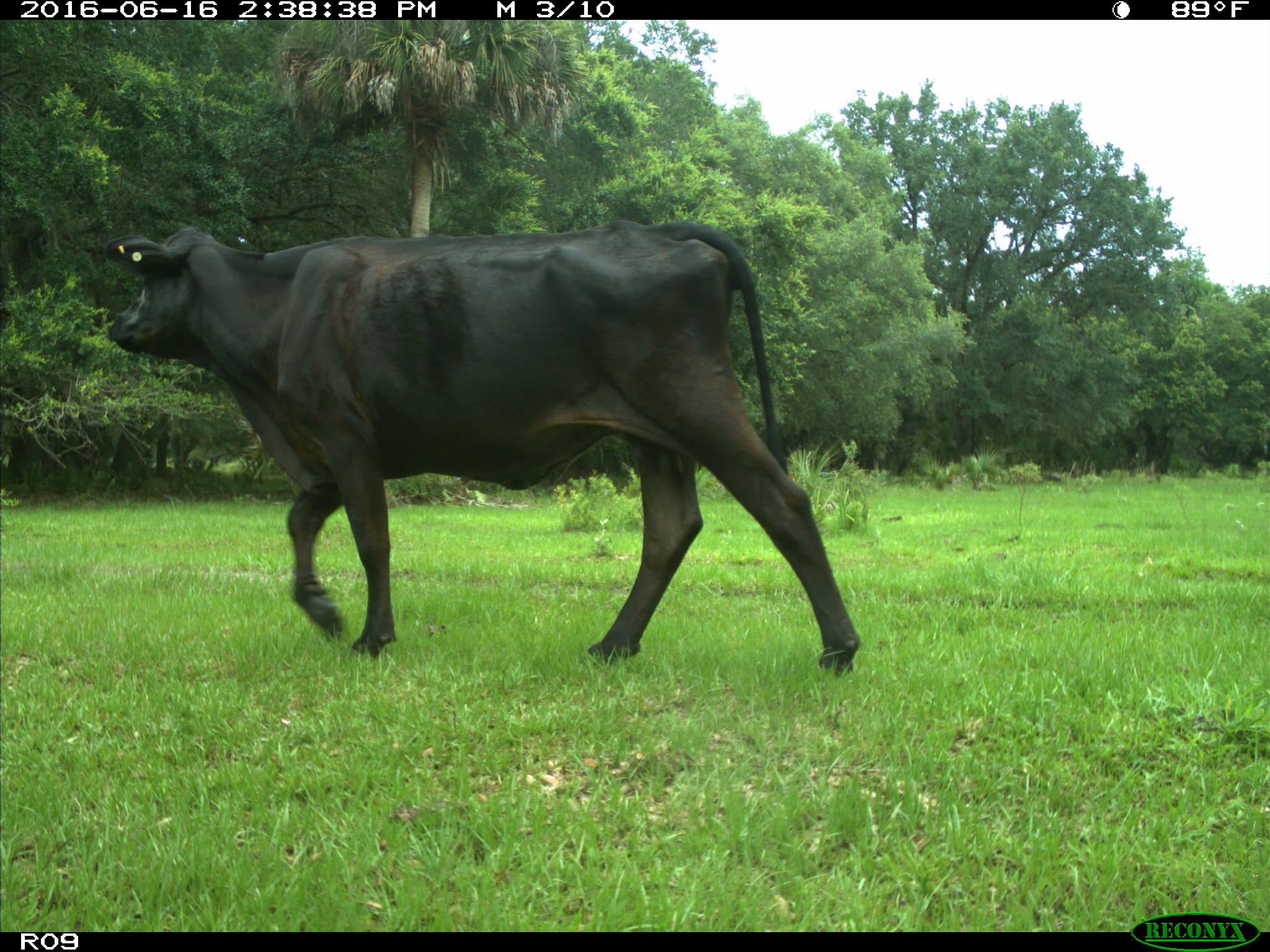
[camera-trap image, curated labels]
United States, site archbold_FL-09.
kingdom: Animalia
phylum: Chordata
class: Mammalia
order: Artiodactyla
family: Bovidae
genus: Bos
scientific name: Bos taurus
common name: domestic cow